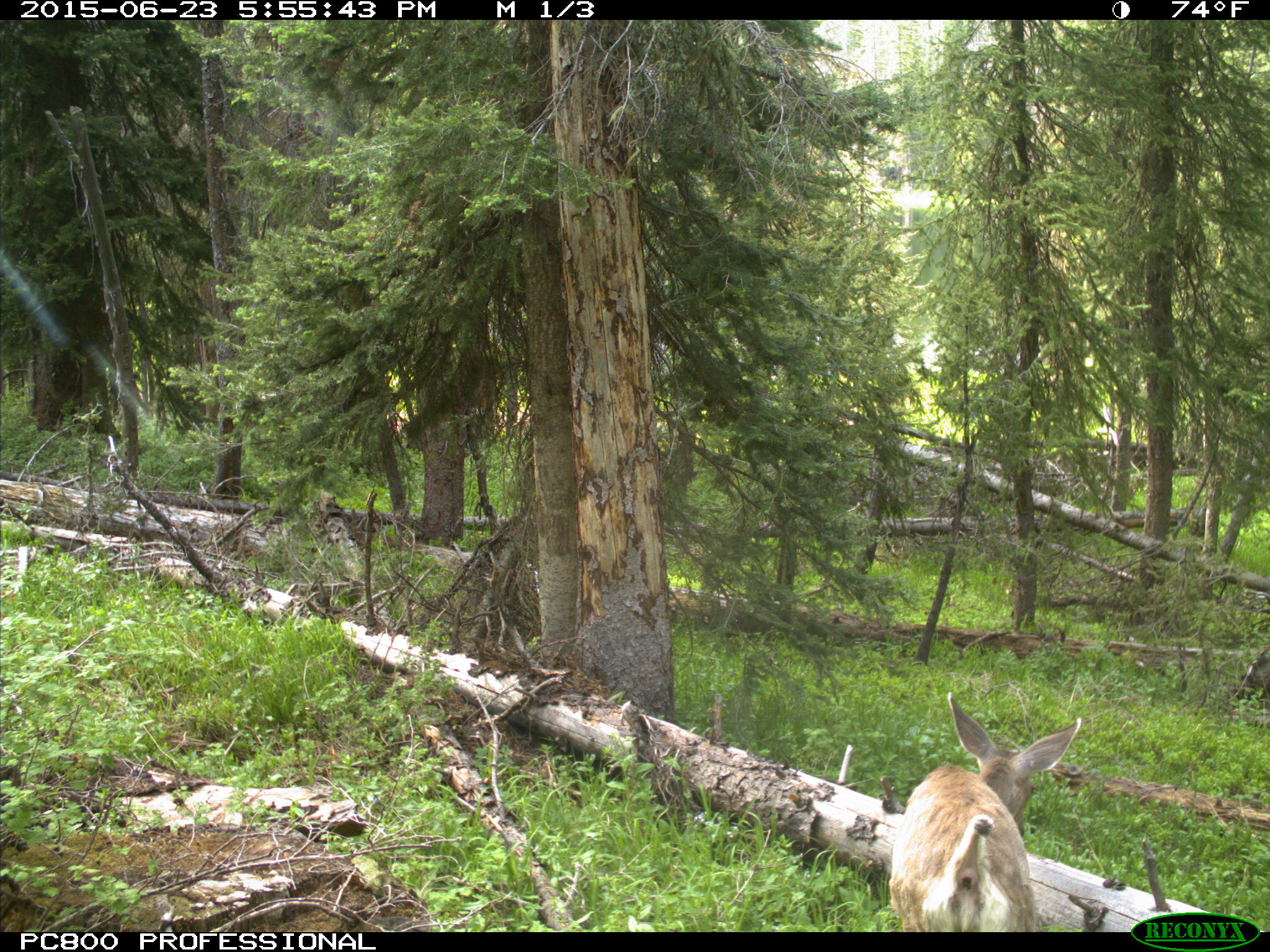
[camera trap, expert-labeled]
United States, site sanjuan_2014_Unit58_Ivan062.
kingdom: Animalia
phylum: Chordata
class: Mammalia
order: Artiodactyla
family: Cervidae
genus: Odocoileus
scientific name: Odocoileus hemionus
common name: mule deer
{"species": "Odocoileus hemionus (mule deer)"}